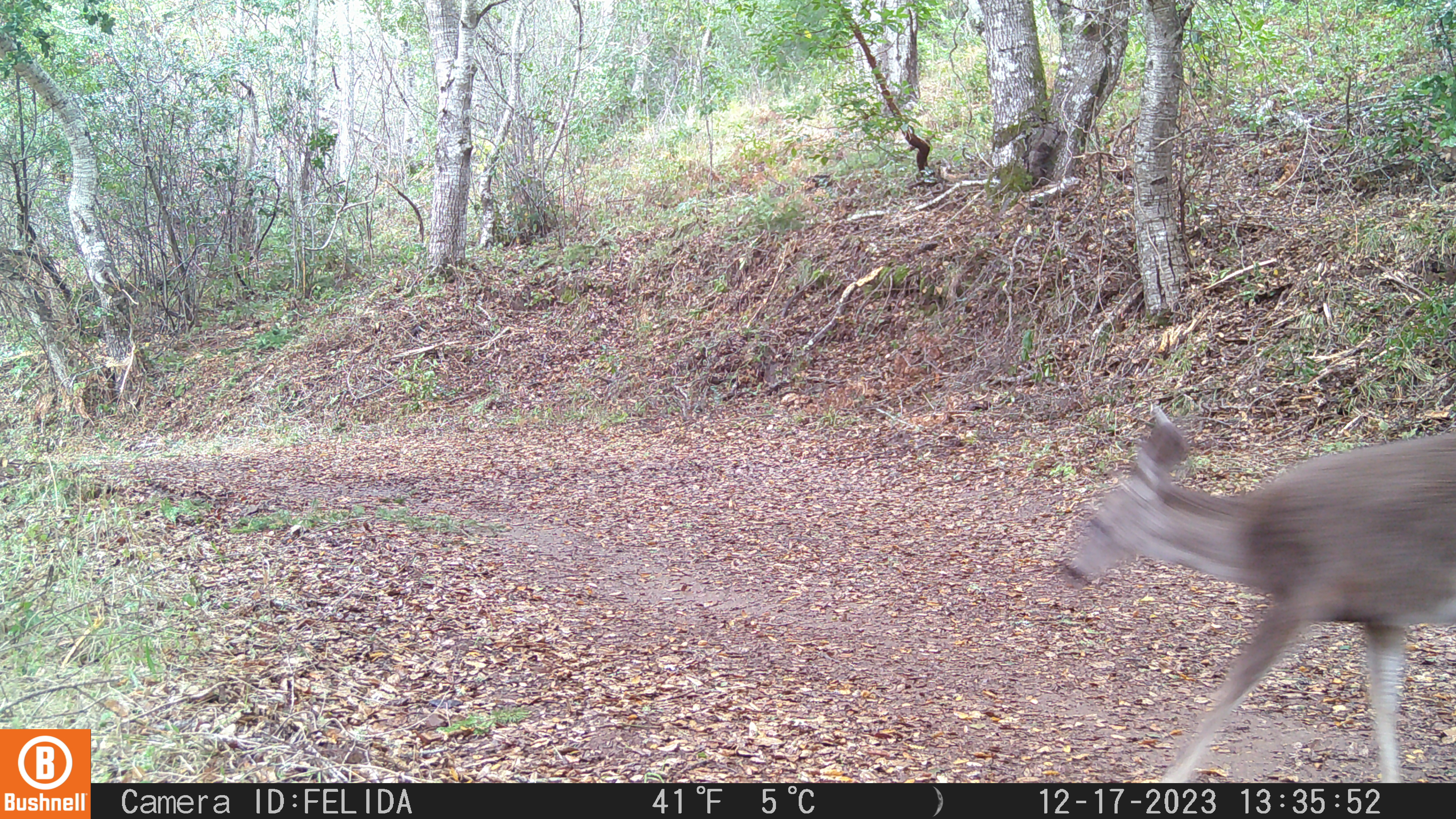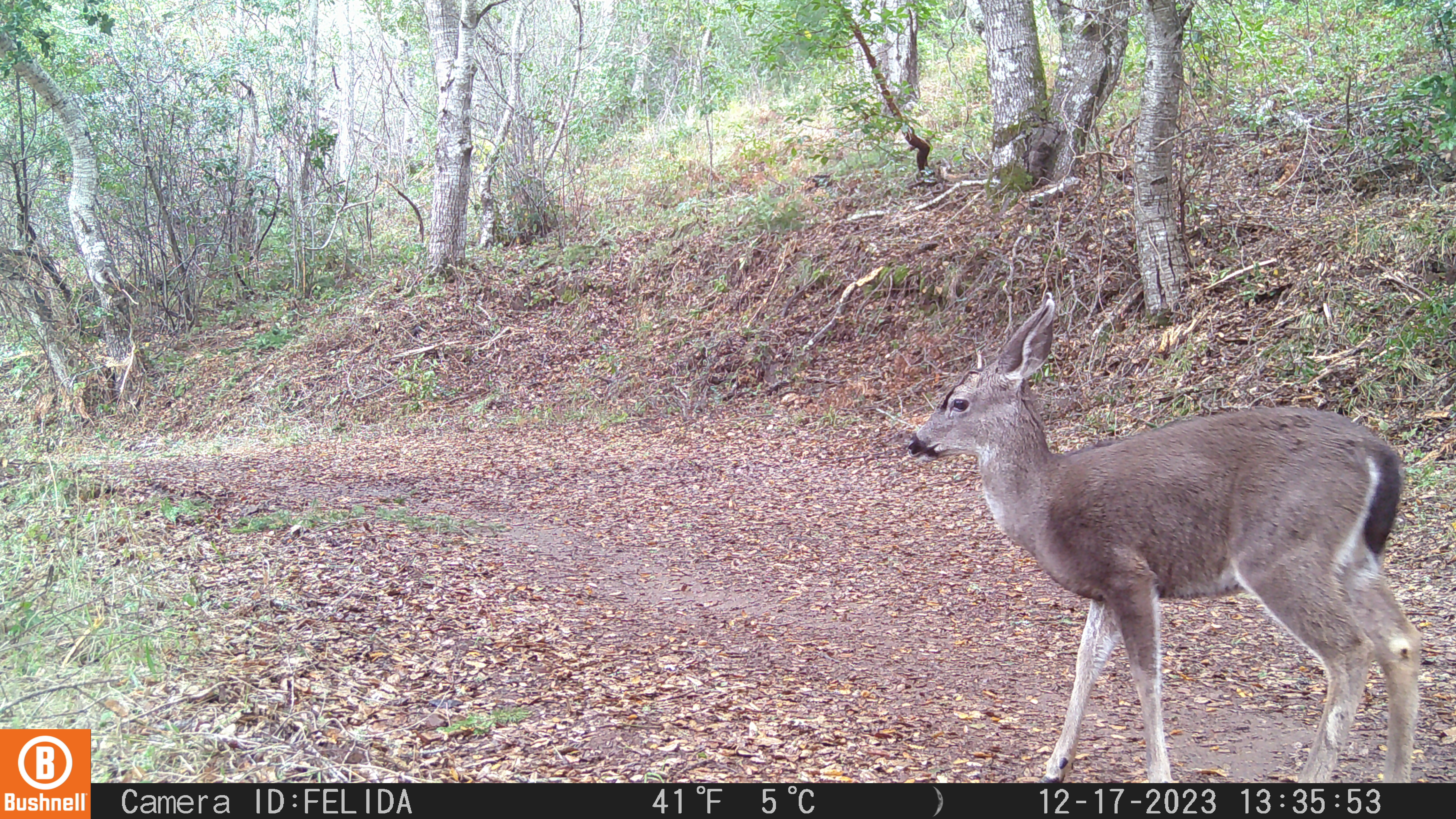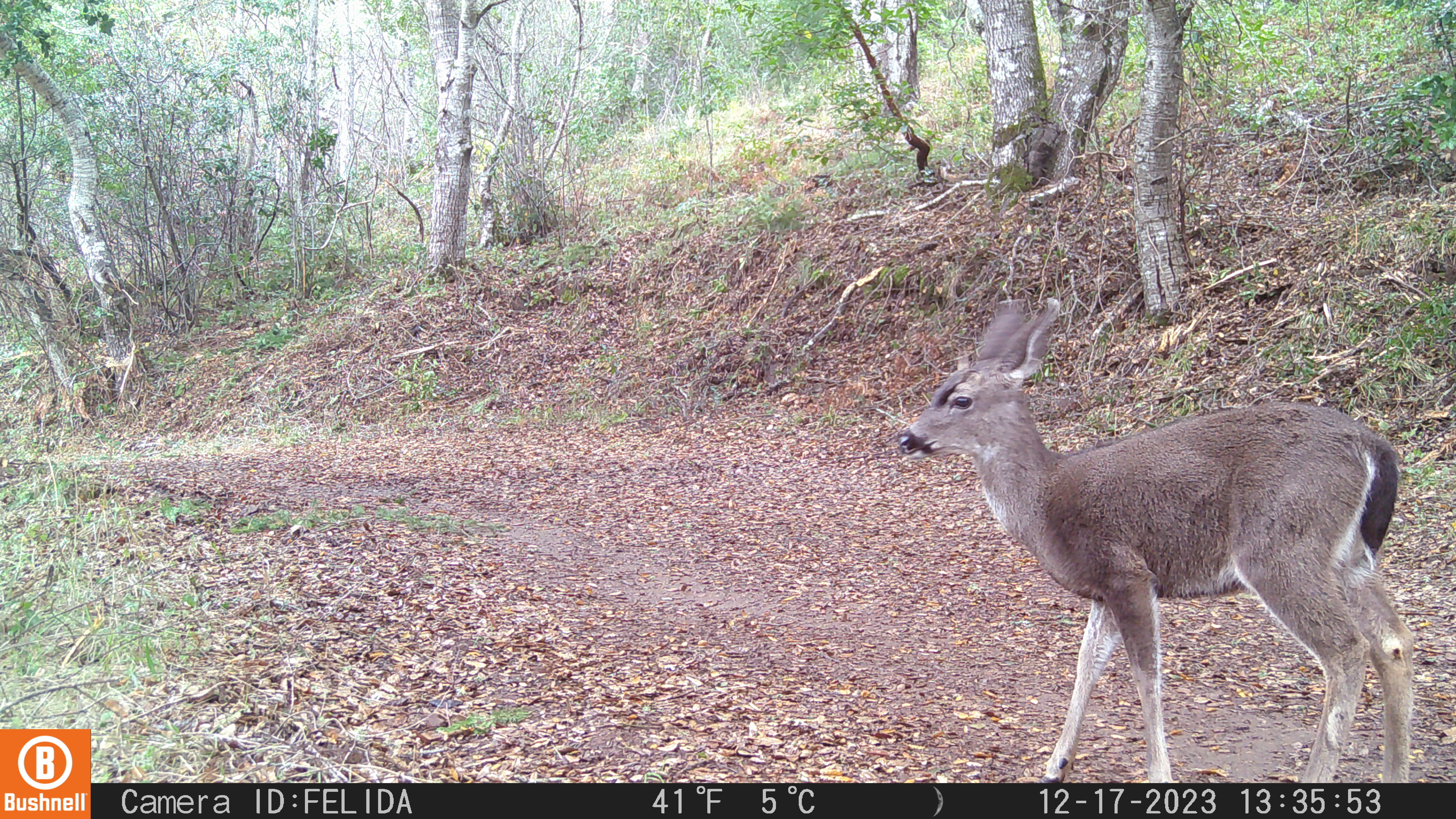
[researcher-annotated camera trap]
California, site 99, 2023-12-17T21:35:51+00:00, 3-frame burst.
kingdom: Animalia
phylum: Chordata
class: Mammalia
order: Artiodactyla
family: Cervidae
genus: Odocoileus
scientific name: Odocoileus hemionus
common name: mule deer